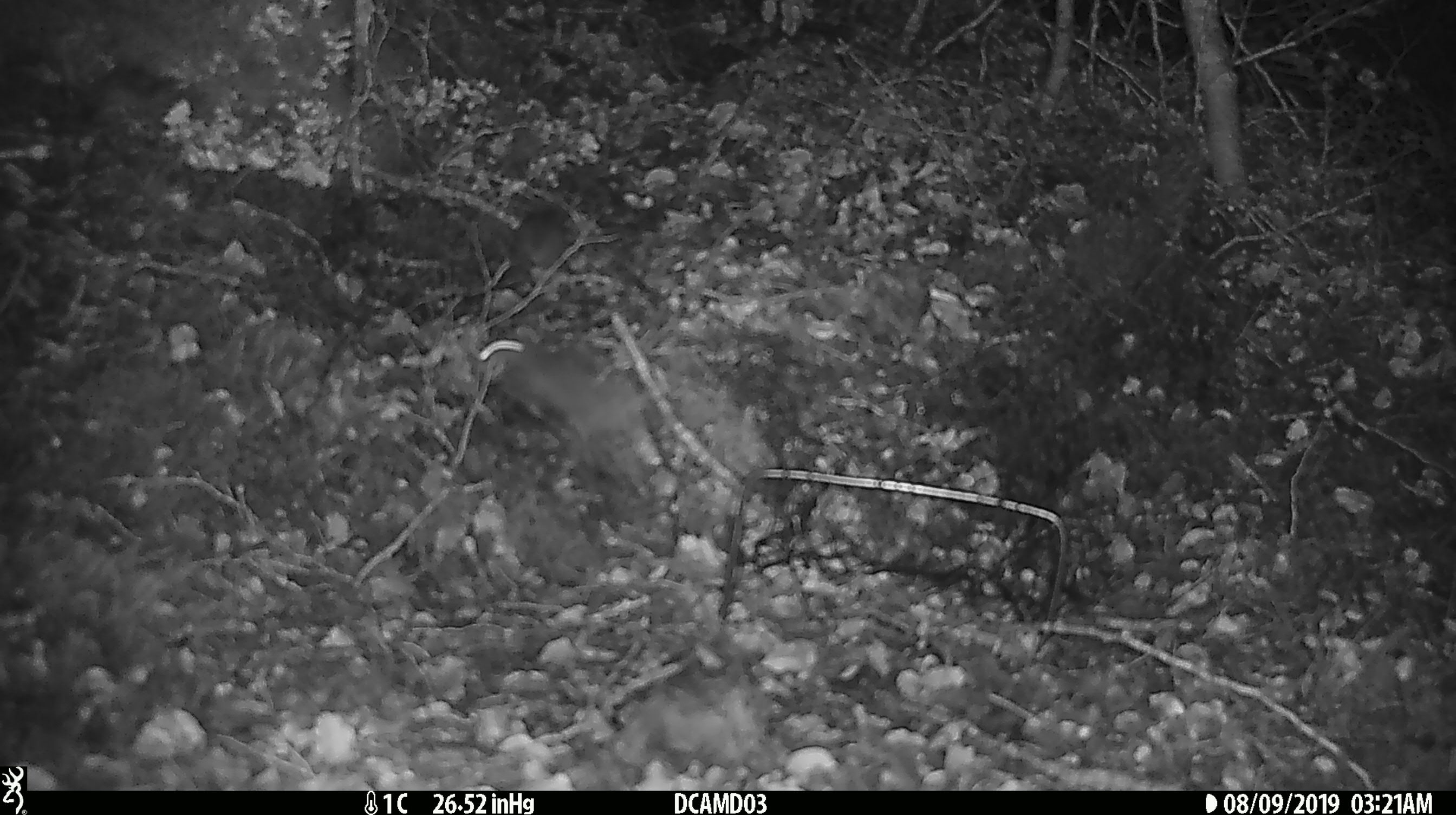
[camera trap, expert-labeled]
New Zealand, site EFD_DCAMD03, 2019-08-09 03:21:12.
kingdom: Animalia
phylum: Chordata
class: Mammalia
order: Rodentia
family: Muridae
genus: Mus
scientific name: Mus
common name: mouse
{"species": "mouse (Mus)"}